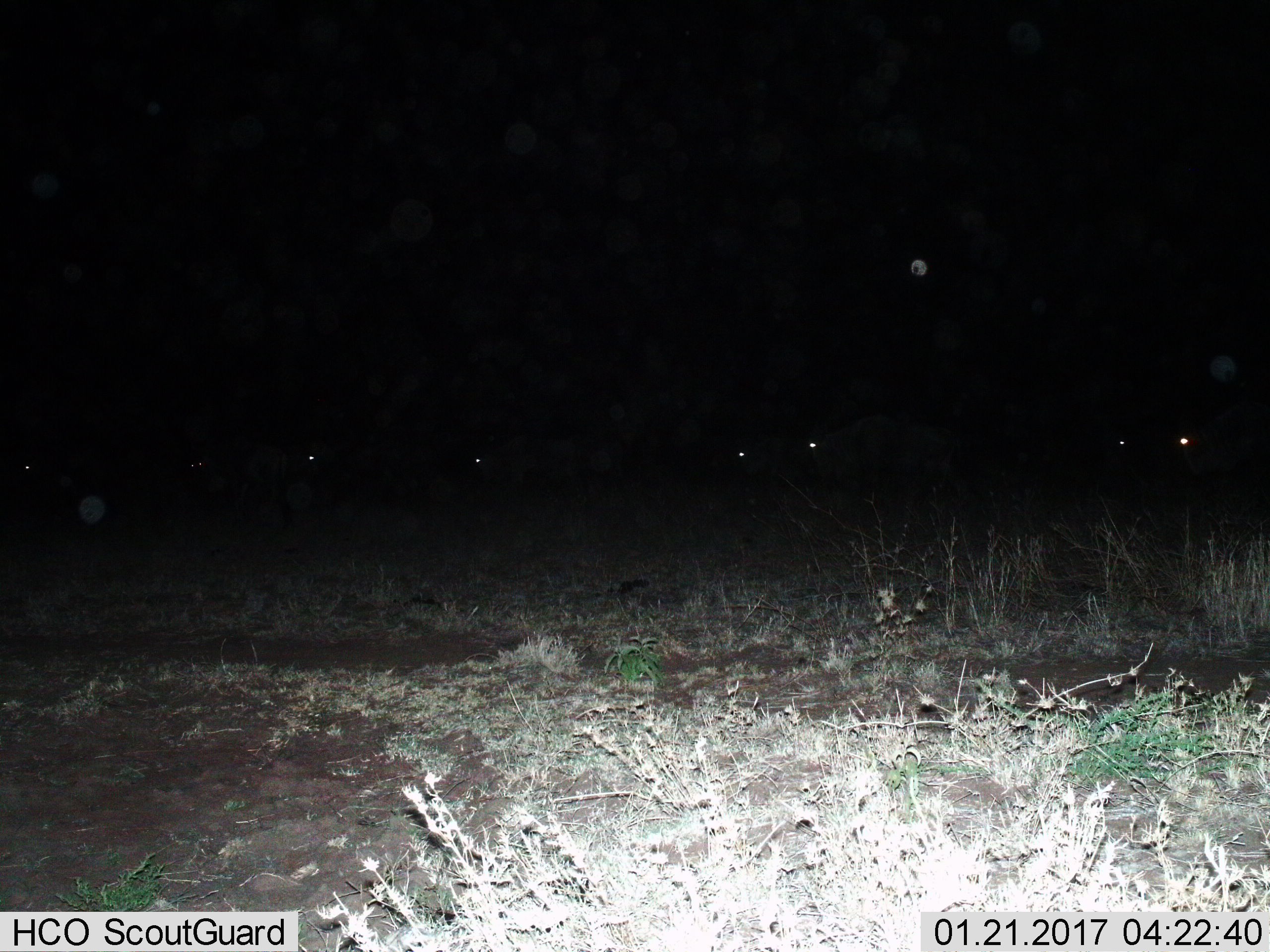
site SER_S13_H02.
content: unidentified animal